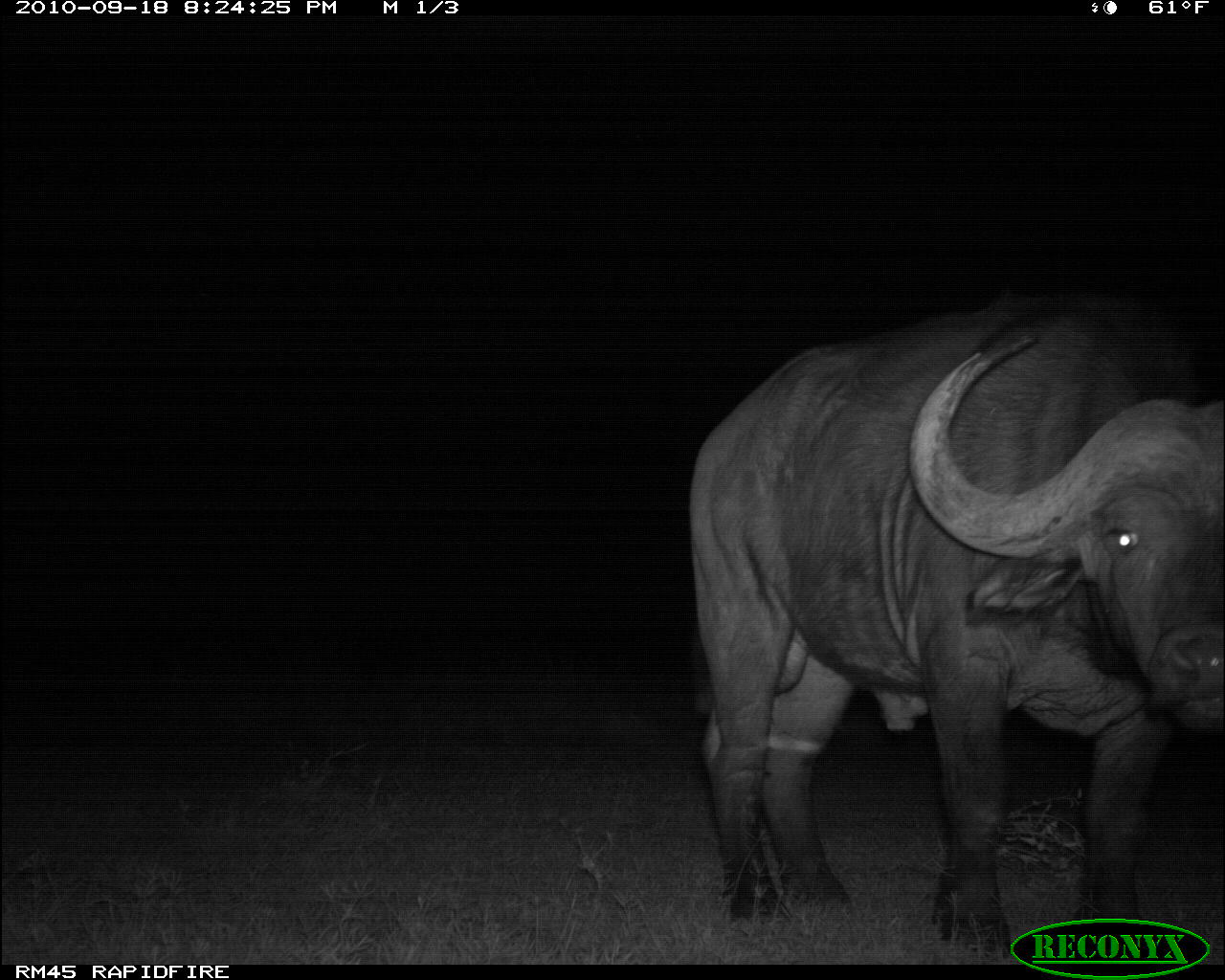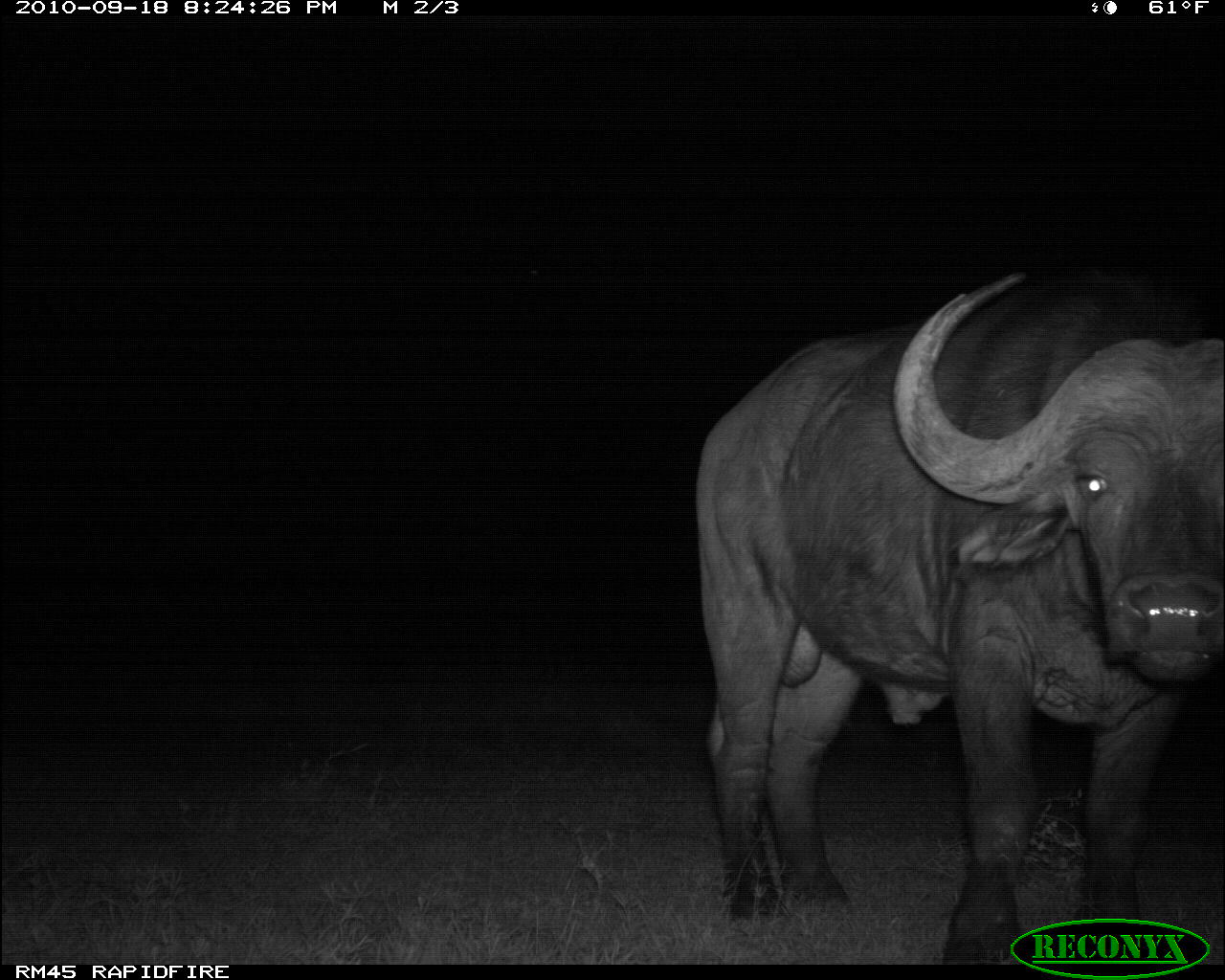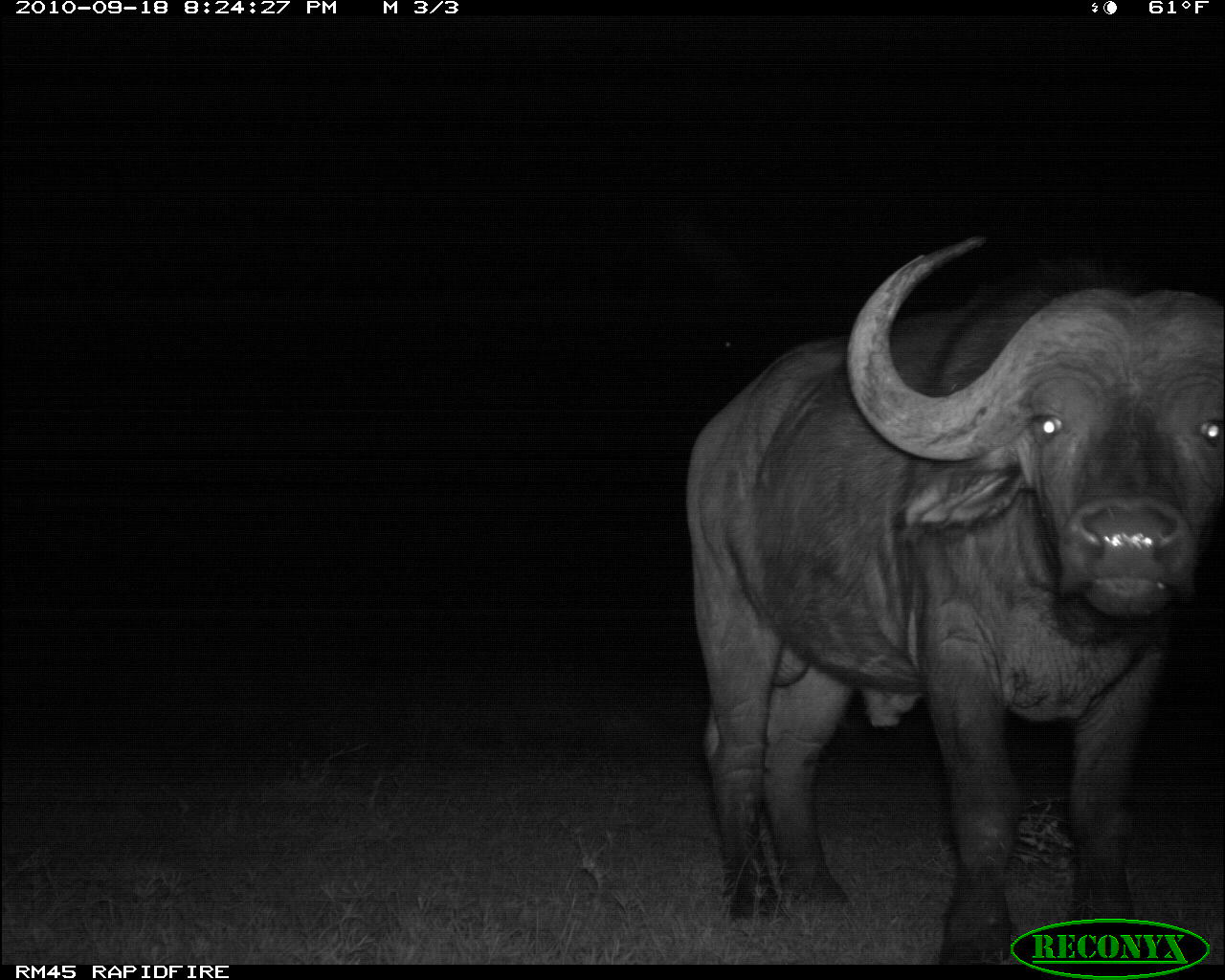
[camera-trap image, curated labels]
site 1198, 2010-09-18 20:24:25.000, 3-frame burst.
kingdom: Animalia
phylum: Chordata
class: Mammalia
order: Artiodactyla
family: Bovidae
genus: Syncerus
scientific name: Syncerus caffer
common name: african buffalo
Syncerus caffer (african buffalo), count 1.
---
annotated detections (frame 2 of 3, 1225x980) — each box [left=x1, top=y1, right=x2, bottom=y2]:
syncerus caffer: [left=690, top=261, right=1211, bottom=952]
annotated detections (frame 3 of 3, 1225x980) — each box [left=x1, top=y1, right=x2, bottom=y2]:
syncerus caffer: [left=680, top=221, right=1210, bottom=950]